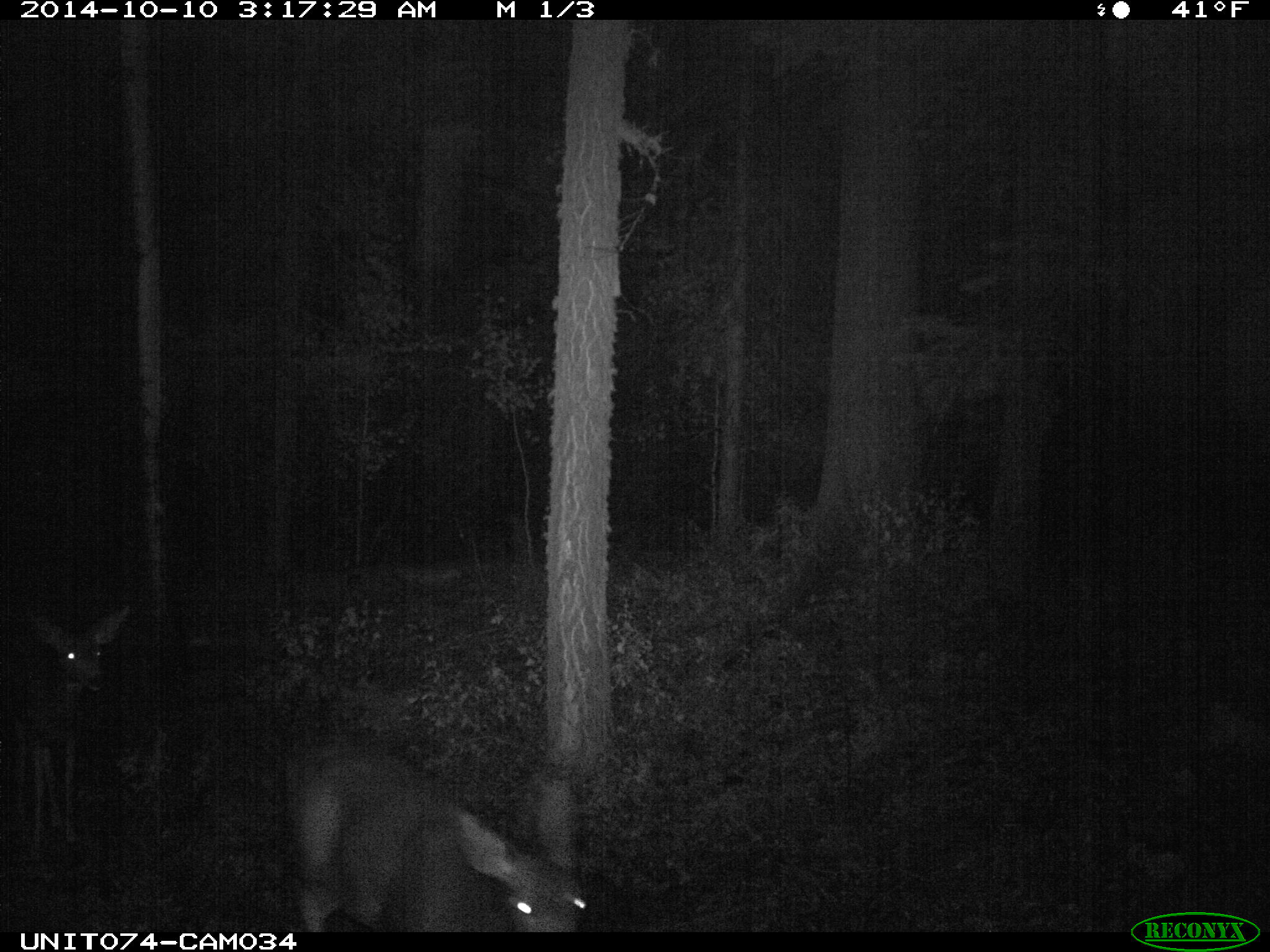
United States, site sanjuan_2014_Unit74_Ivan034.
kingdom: Animalia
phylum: Chordata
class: Mammalia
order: Artiodactyla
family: Cervidae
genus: Odocoileus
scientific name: Odocoileus hemionus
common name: mule deer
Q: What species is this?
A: Odocoileus hemionus (mule deer).